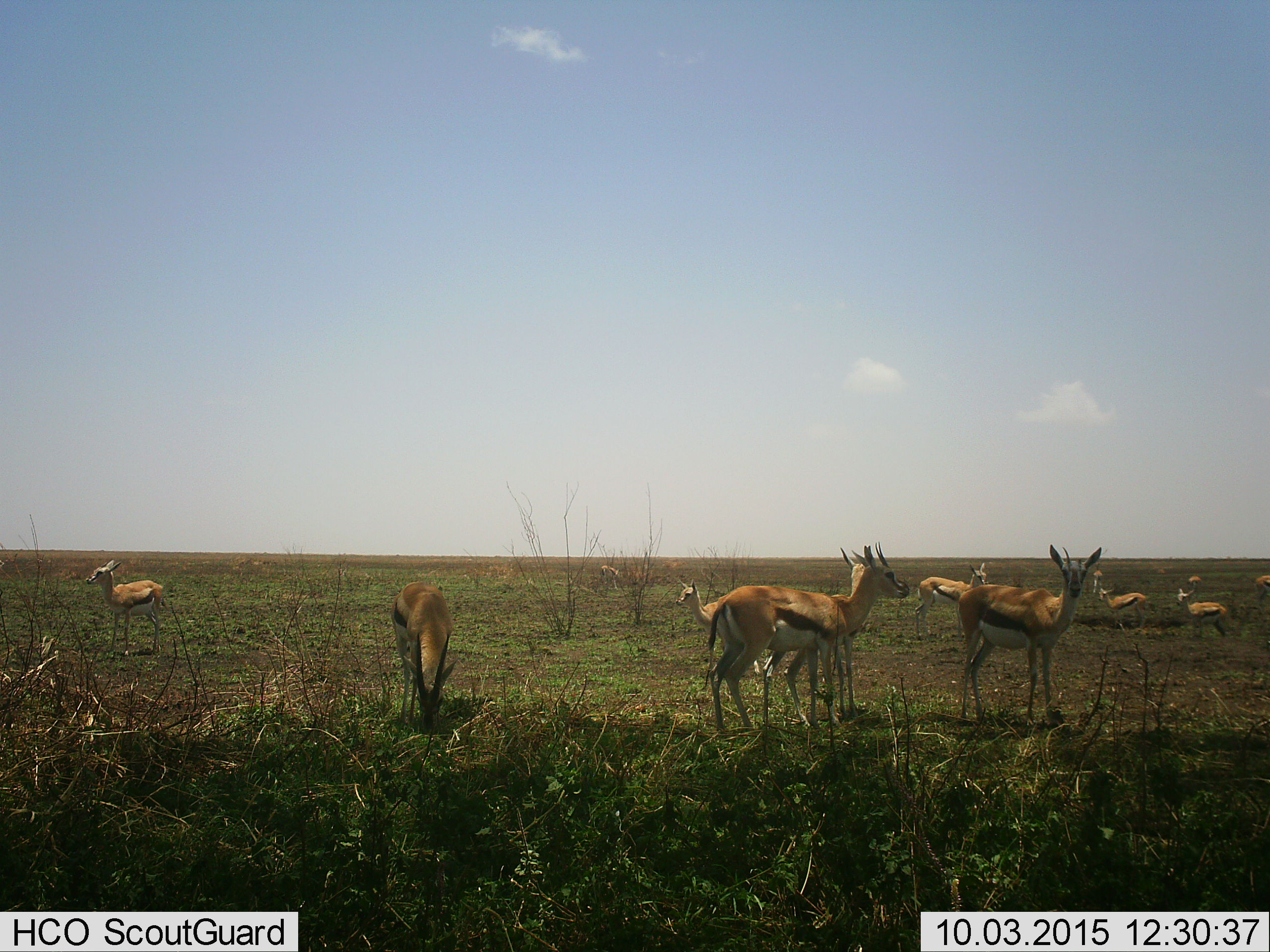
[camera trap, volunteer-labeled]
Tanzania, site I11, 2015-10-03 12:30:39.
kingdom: Animalia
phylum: Chordata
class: Mammalia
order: Artiodactyla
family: Bovidae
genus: Eudorcas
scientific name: Eudorcas thomsonii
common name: thomson's gazelle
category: gazellethomsons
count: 11-50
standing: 100%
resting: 10%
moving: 10%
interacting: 0%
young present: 80%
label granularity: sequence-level